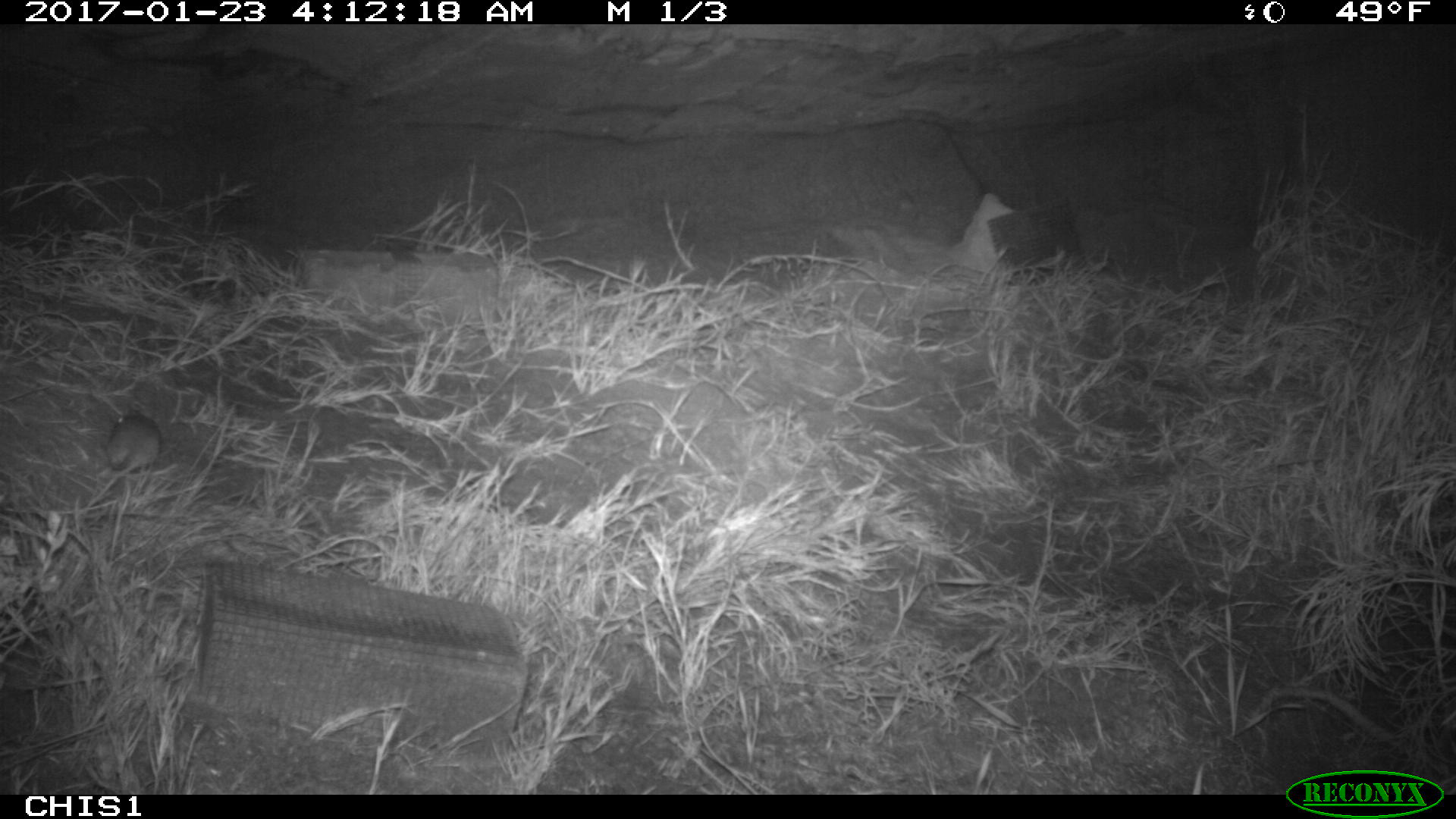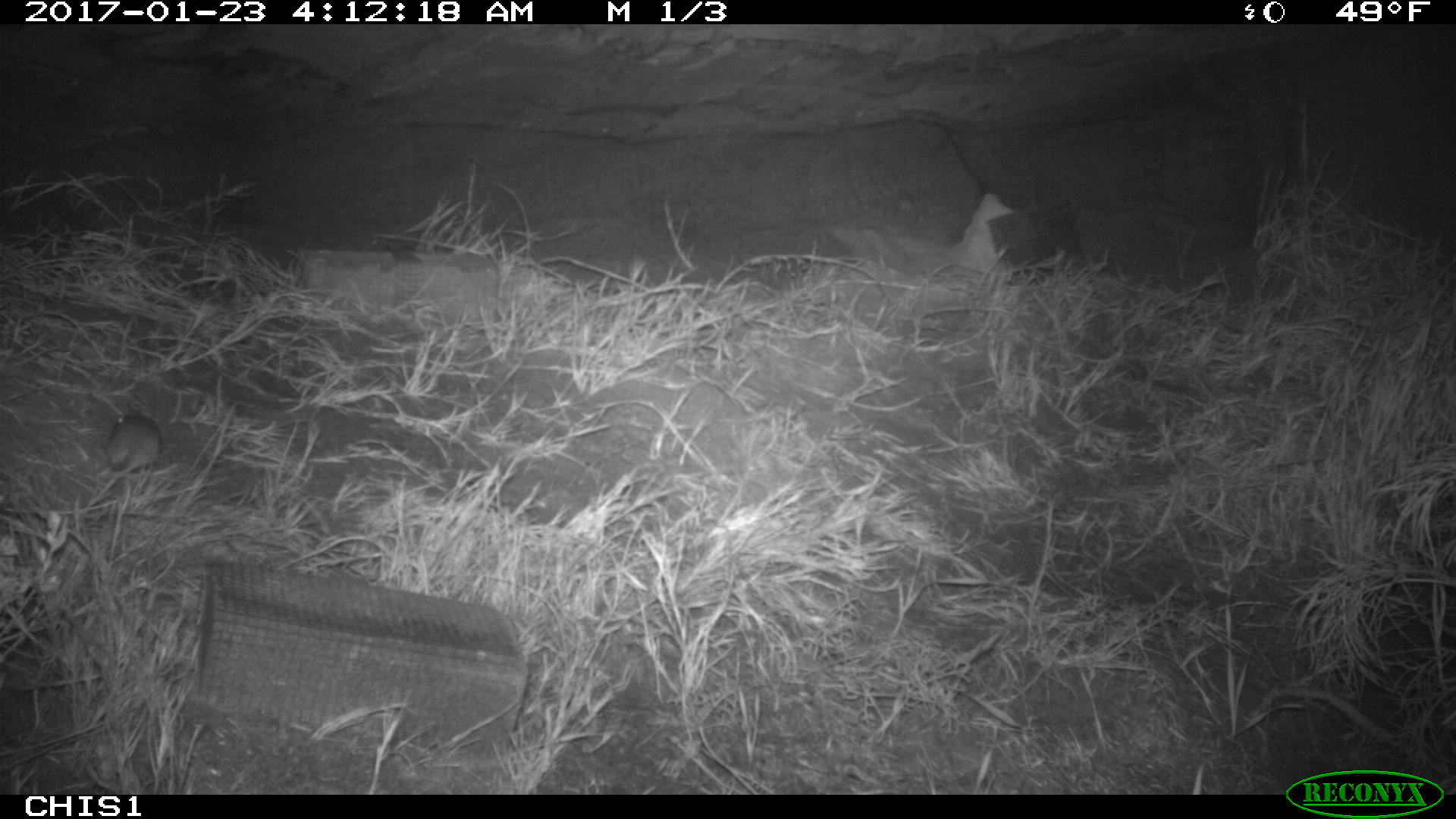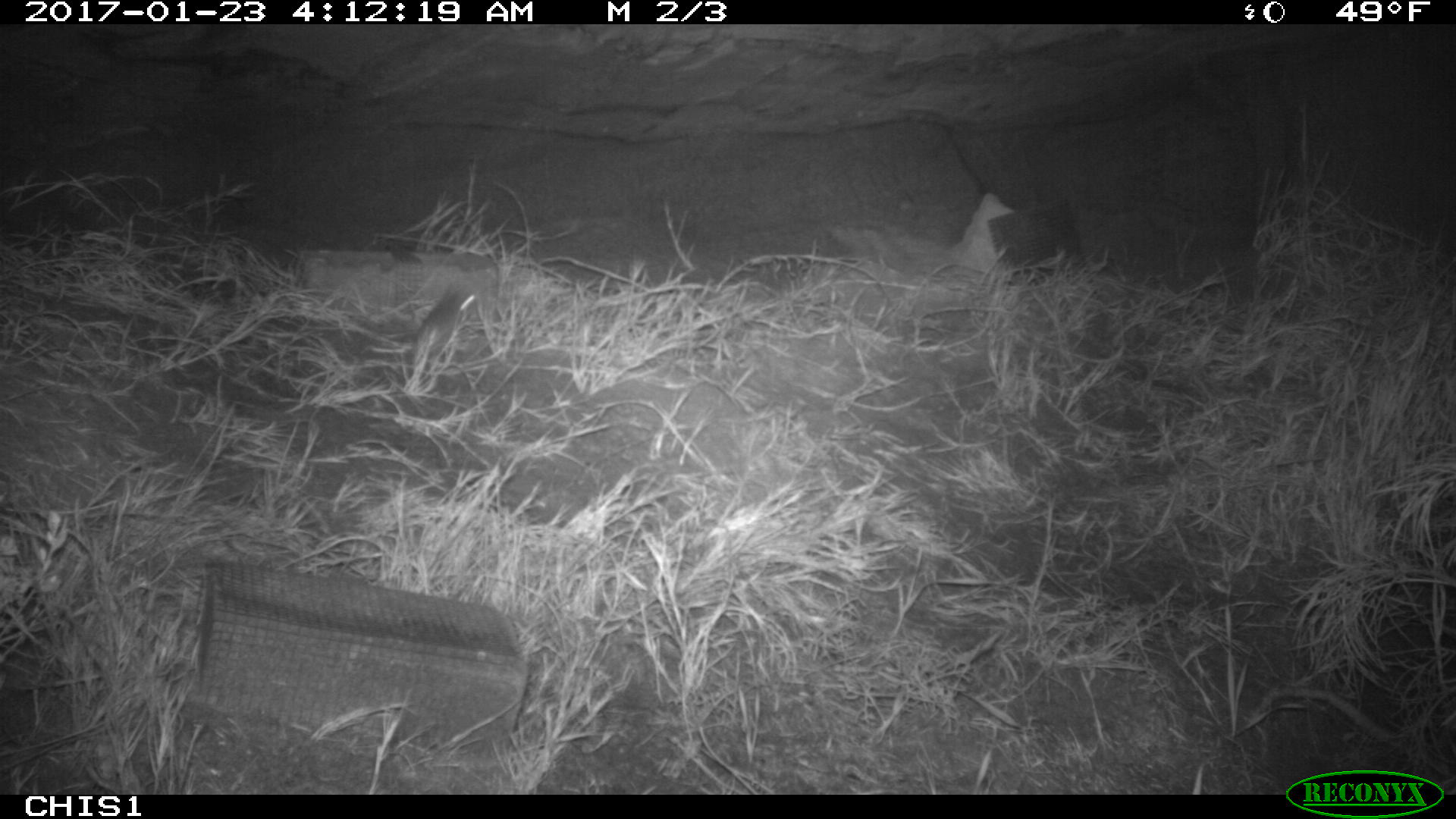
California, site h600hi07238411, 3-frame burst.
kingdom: Animalia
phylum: Chordata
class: Mammalia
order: Rodentia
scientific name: Rodentia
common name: rodent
Rodent (Rodentia).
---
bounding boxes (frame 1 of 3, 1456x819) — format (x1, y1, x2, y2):
rodent: (83, 402, 162, 507)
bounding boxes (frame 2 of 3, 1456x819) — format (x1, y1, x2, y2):
rodent: (106, 405, 161, 472)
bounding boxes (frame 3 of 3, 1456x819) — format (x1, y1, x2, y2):
rodent: (416, 287, 475, 360)